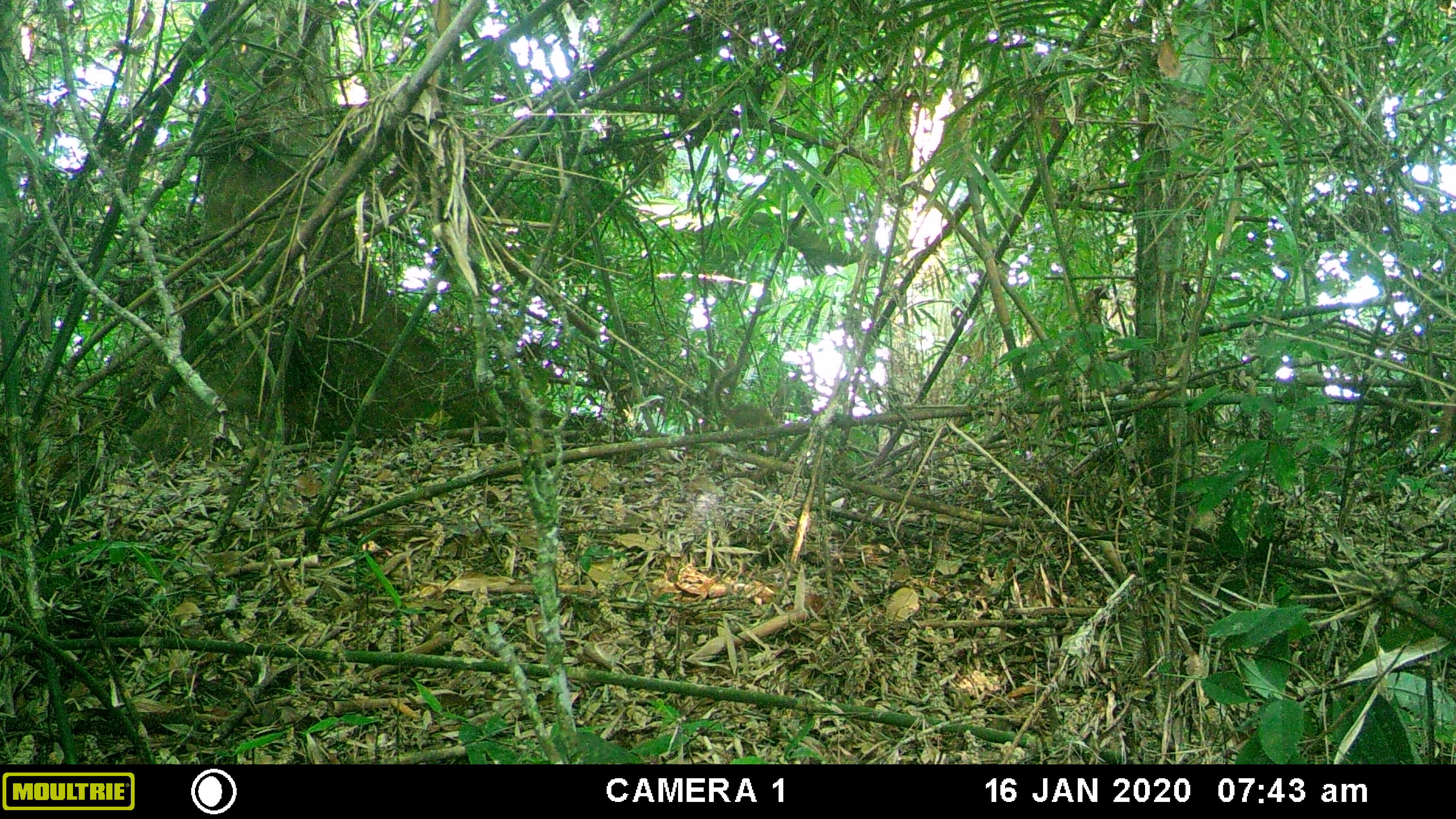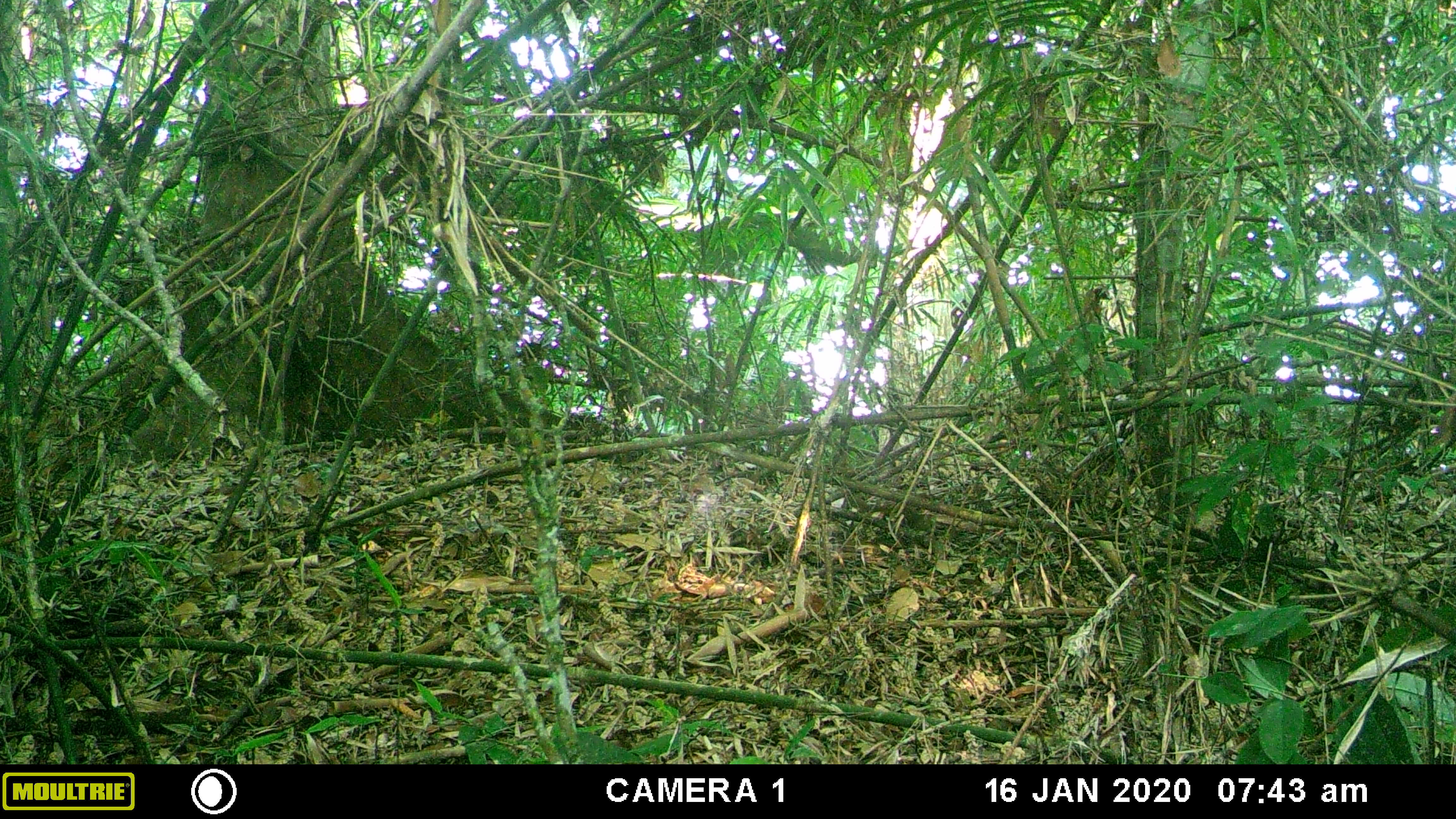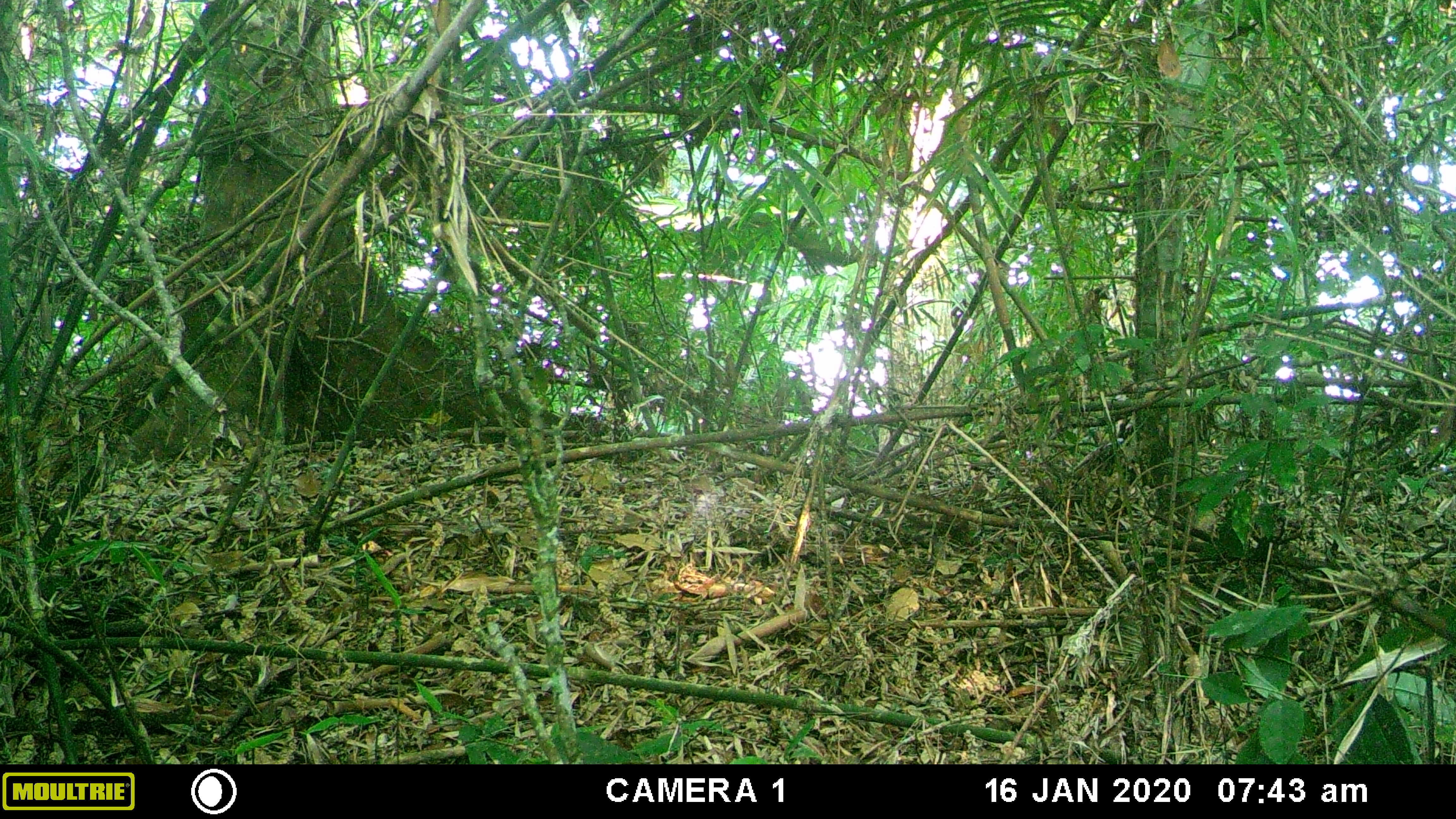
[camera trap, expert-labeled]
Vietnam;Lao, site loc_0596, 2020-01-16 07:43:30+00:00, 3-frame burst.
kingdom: Animalia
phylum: Chordata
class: Mammalia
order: Scandentia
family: Tupaiidae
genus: Tupaia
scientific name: Tupaia belangeri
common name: northern treeshrew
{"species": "northern treeshrew (Tupaia belangeri)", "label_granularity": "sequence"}